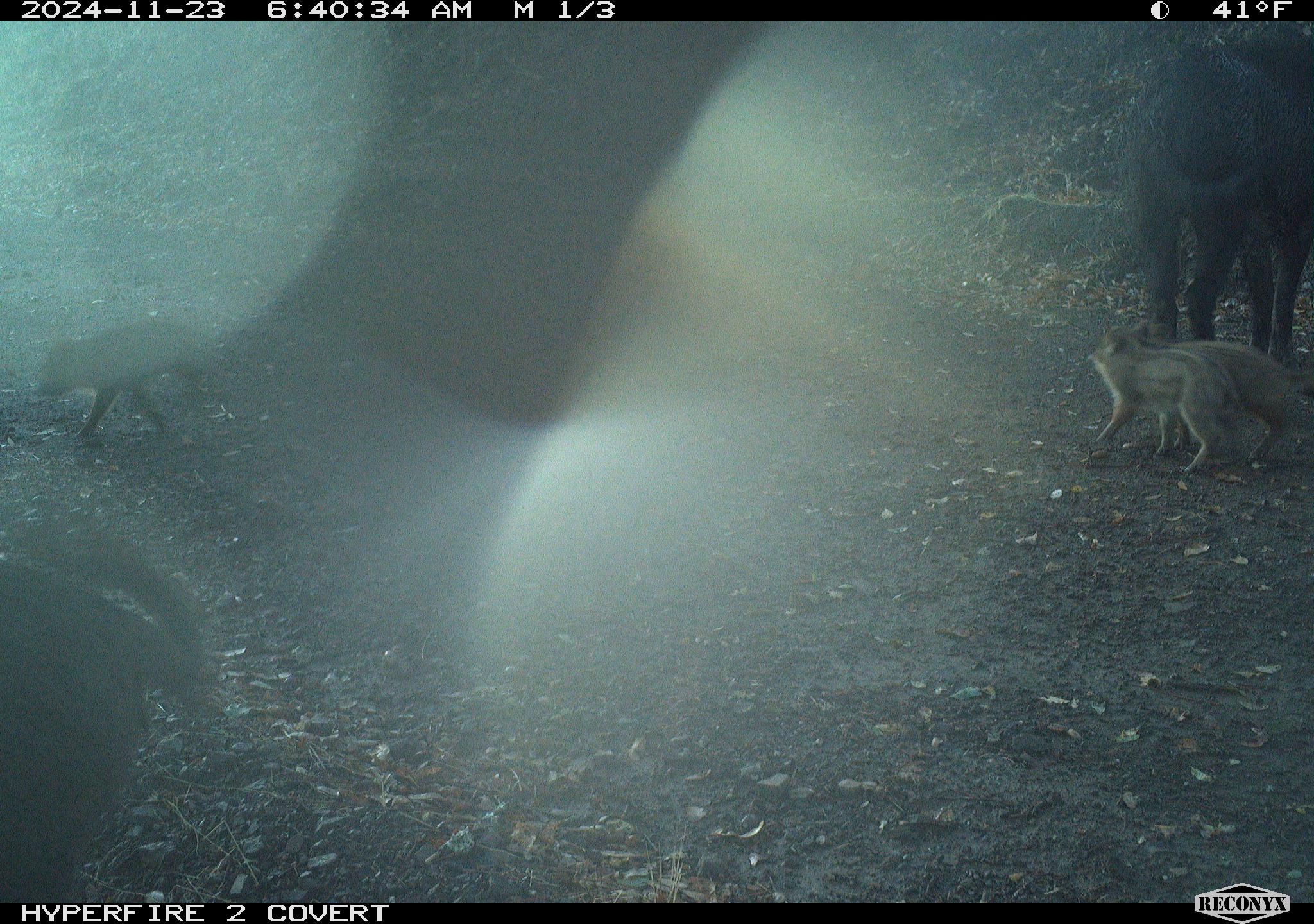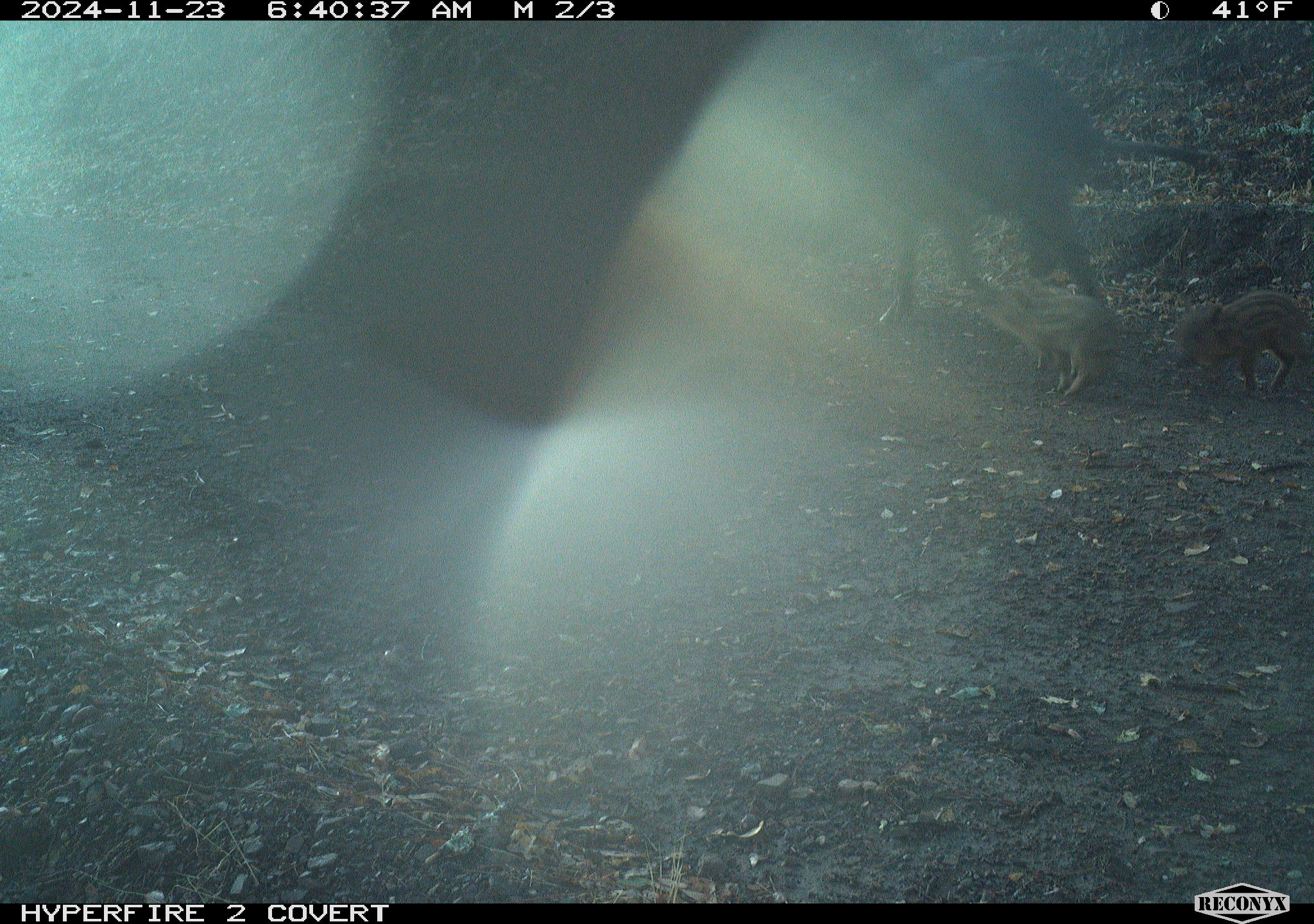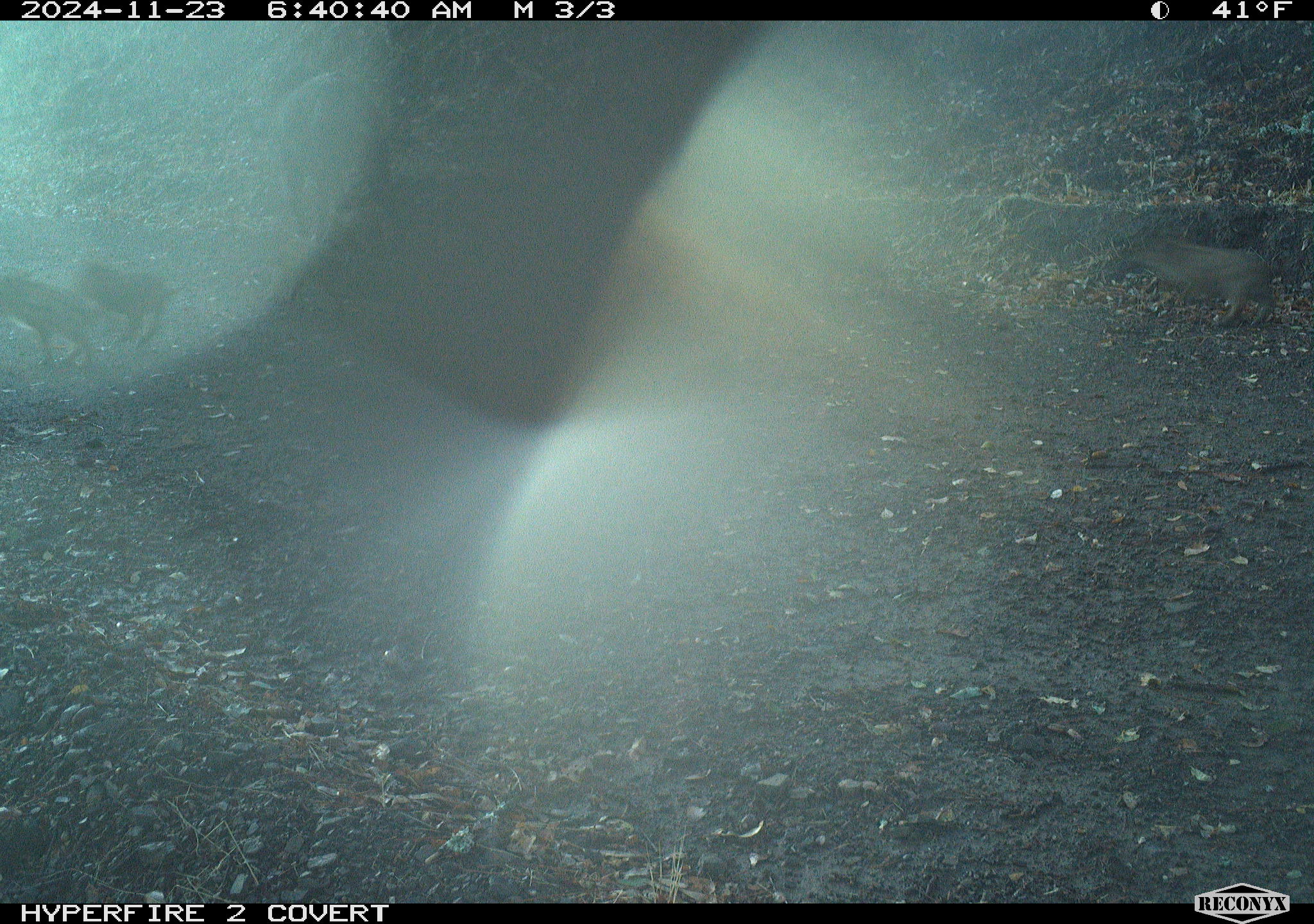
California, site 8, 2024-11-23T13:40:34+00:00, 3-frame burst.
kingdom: Animalia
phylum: Chordata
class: Mammalia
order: Artiodactyla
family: Suidae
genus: Sus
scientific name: Sus scrofa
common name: wild boar